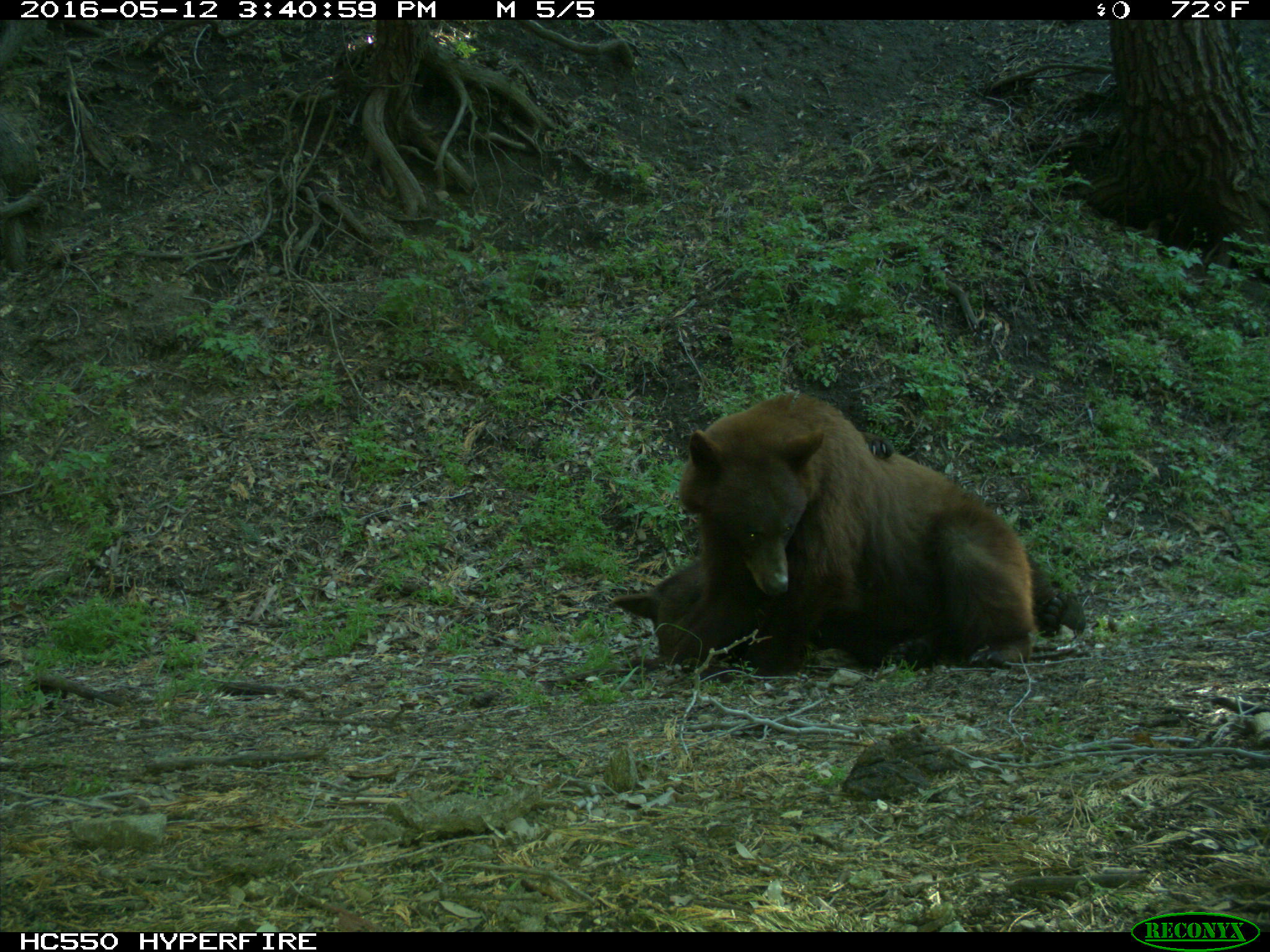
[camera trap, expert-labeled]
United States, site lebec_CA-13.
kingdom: Animalia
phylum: Chordata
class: Mammalia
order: Carnivora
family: Ursidae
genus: Ursus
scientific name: Ursus americanus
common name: american black bear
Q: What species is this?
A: Ursus americanus (american black bear).